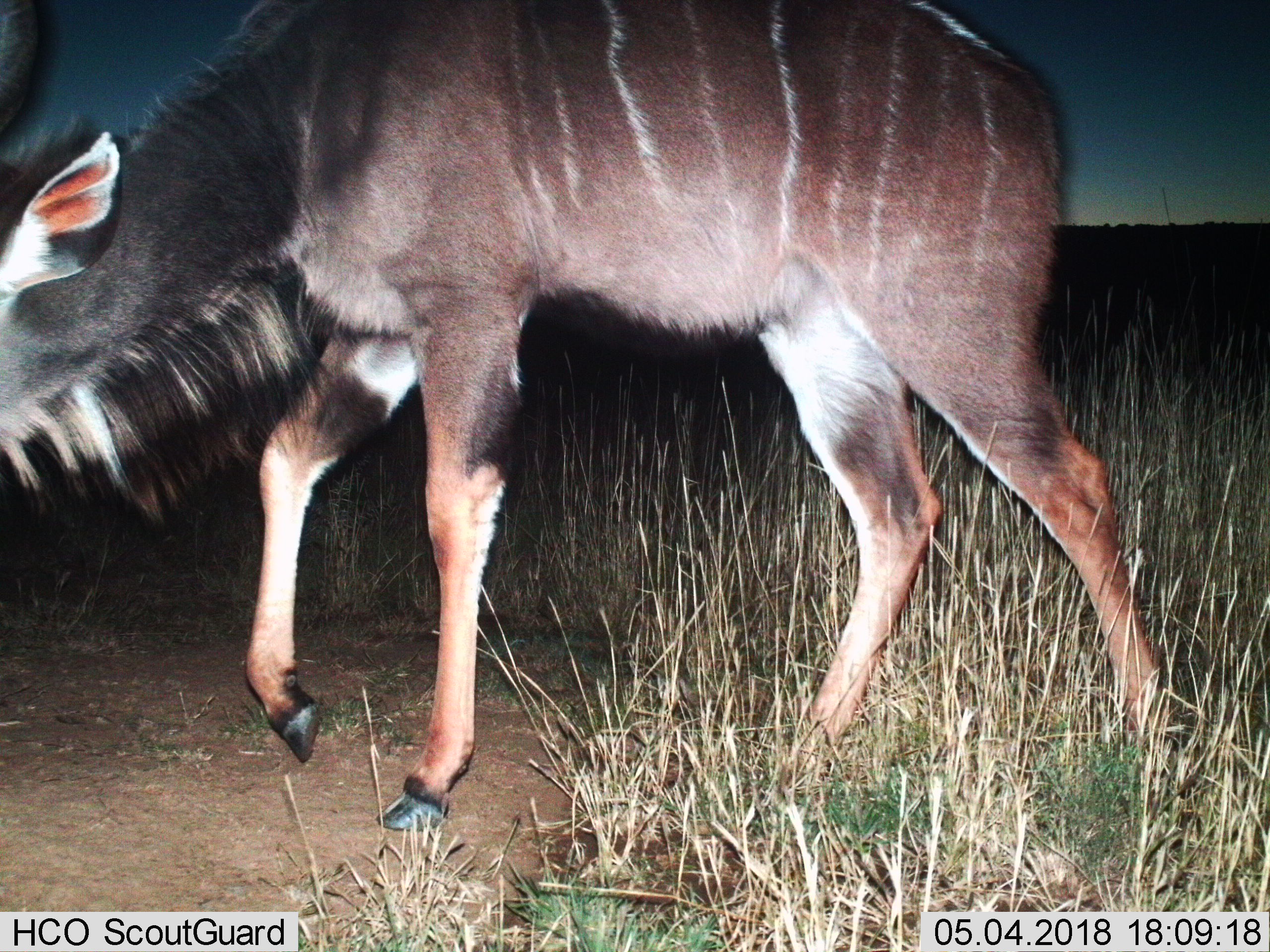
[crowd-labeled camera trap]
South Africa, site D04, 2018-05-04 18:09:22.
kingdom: Animalia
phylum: Chordata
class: Mammalia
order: Artiodactyla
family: Bovidae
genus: Tragelaphus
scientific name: Tragelaphus strepsiceros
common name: greater kudu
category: kudu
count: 1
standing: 12%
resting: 0%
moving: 88%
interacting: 0%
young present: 0%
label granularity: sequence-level